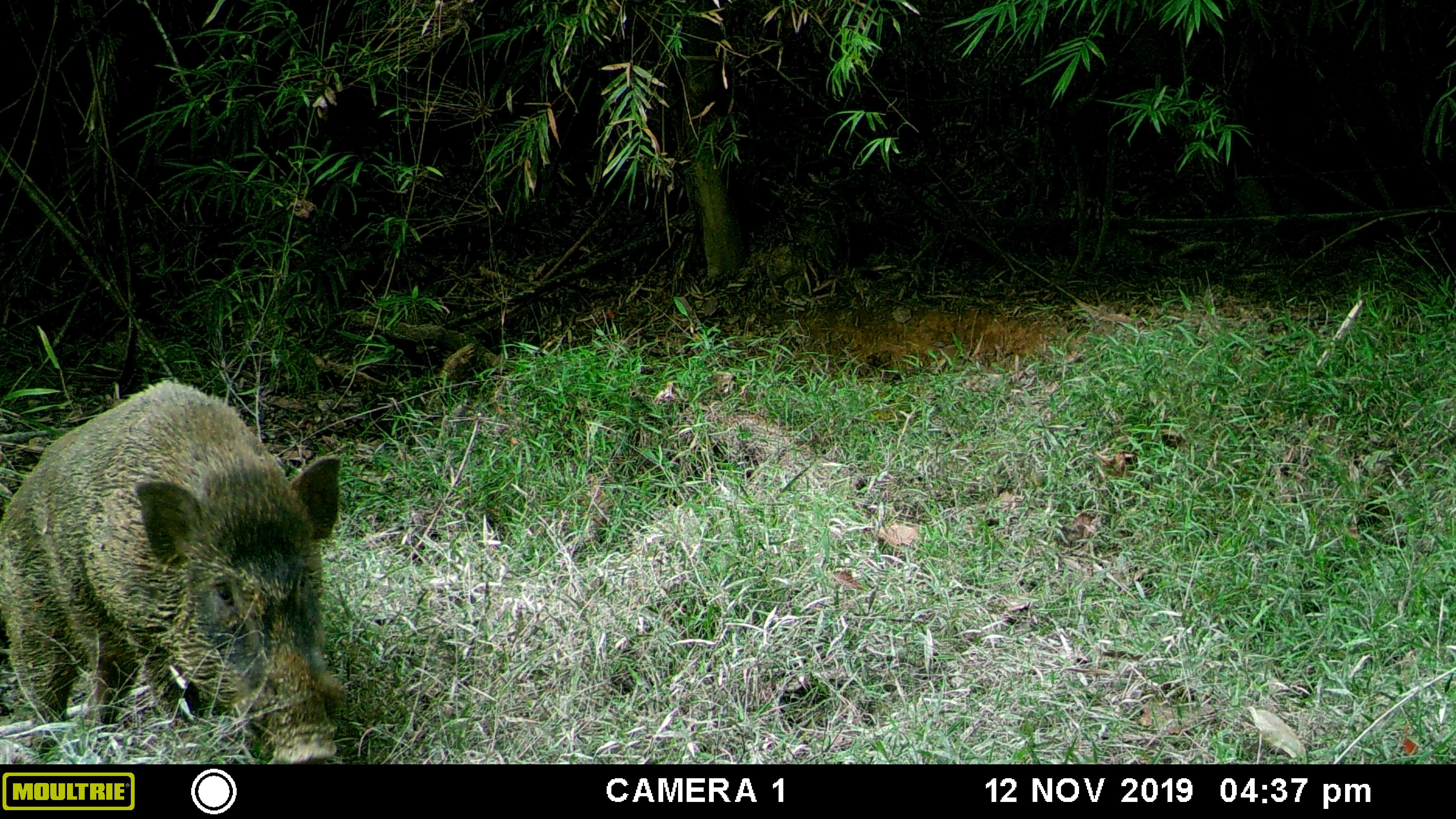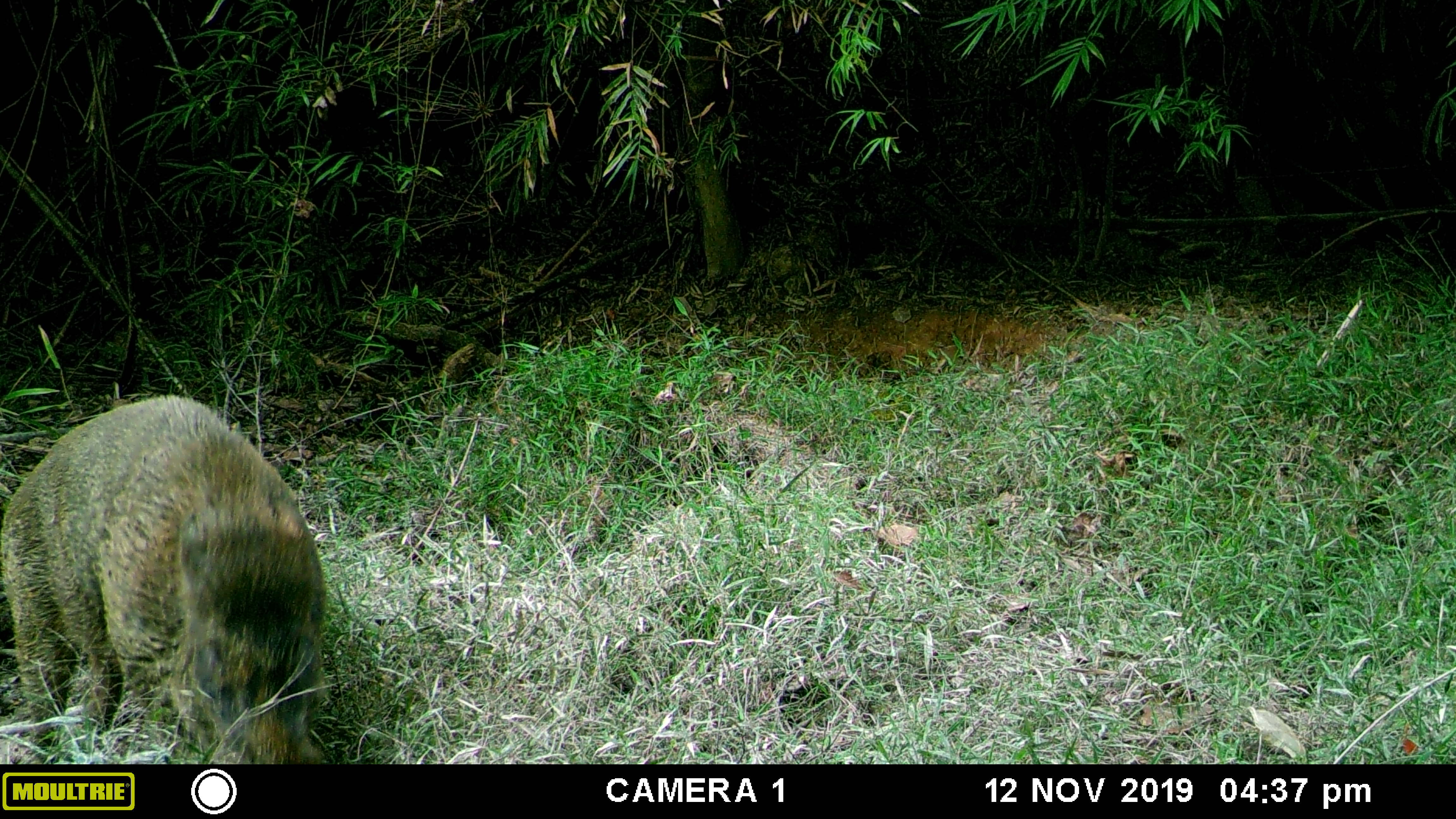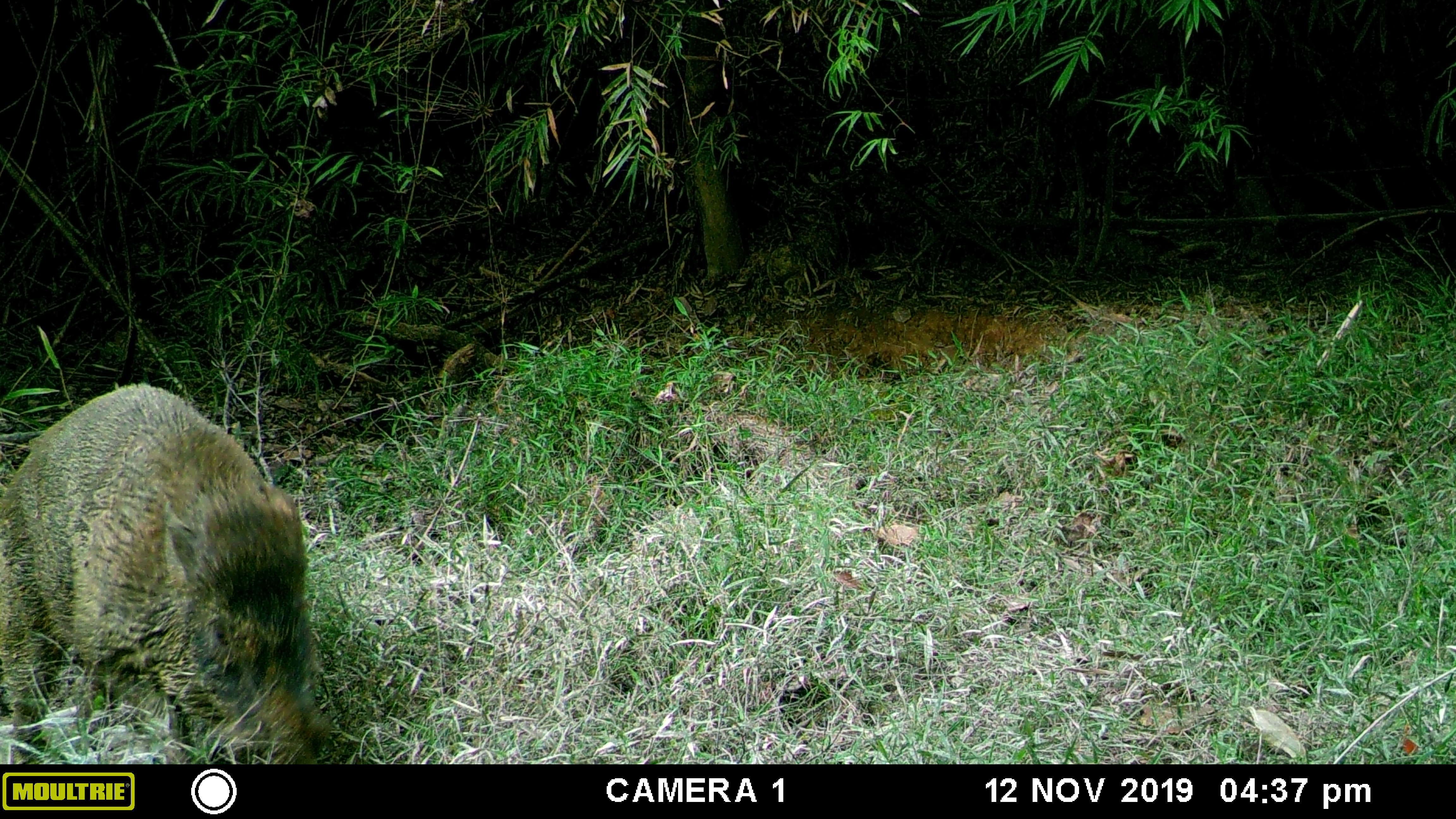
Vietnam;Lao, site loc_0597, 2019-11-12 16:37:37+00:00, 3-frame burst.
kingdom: Animalia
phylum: Chordata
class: Mammalia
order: Artiodactyla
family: Suidae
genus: Sus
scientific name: Sus scrofa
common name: eurasian wild pig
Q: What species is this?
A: Eurasian wild pig (Sus scrofa).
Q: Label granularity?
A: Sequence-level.